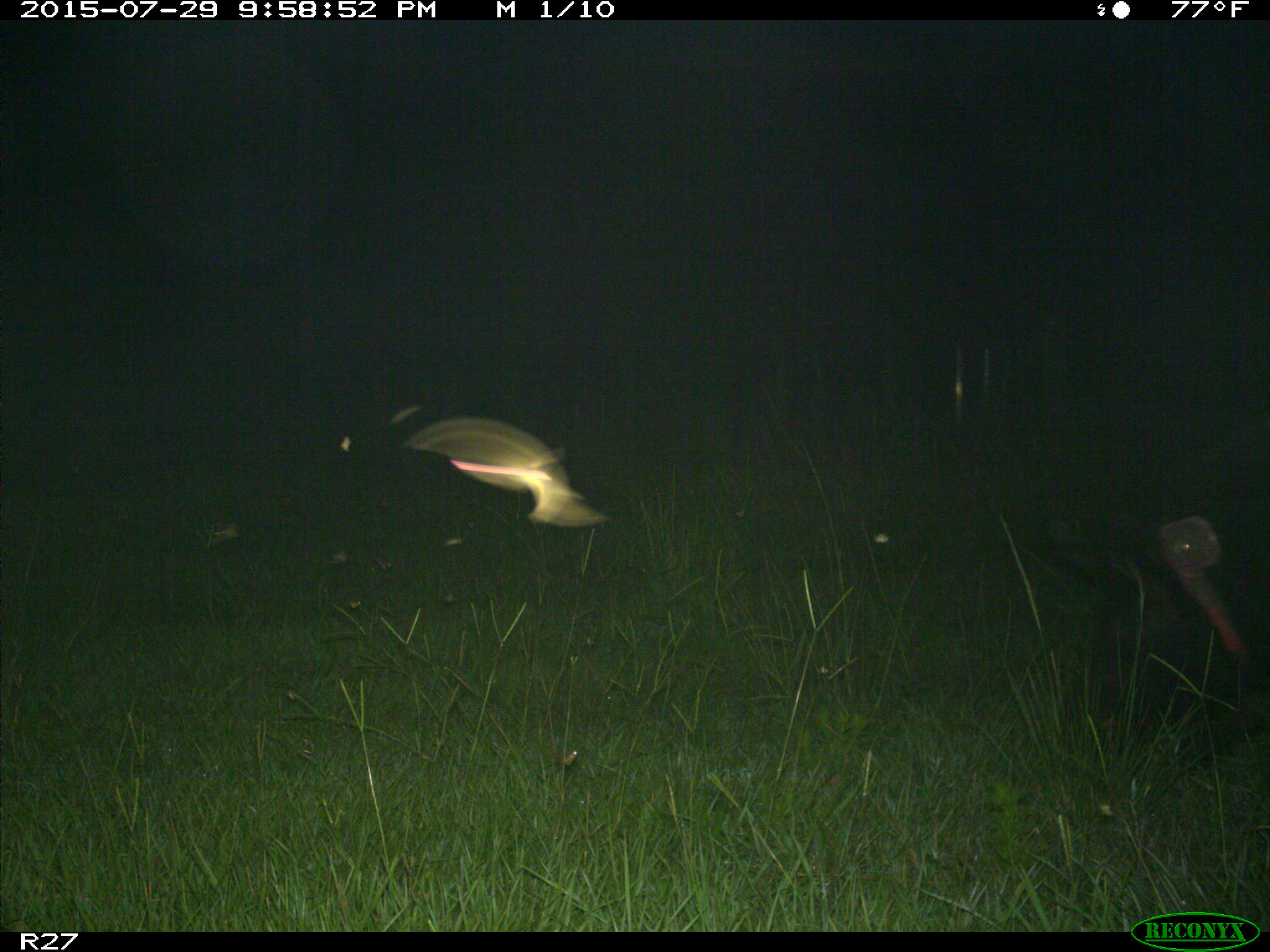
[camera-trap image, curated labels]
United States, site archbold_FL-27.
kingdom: Animalia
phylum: Chordata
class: Mammalia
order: Artiodactyla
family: Suidae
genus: Sus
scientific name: Sus scrofa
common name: wild boar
Sus scrofa (wild boar).